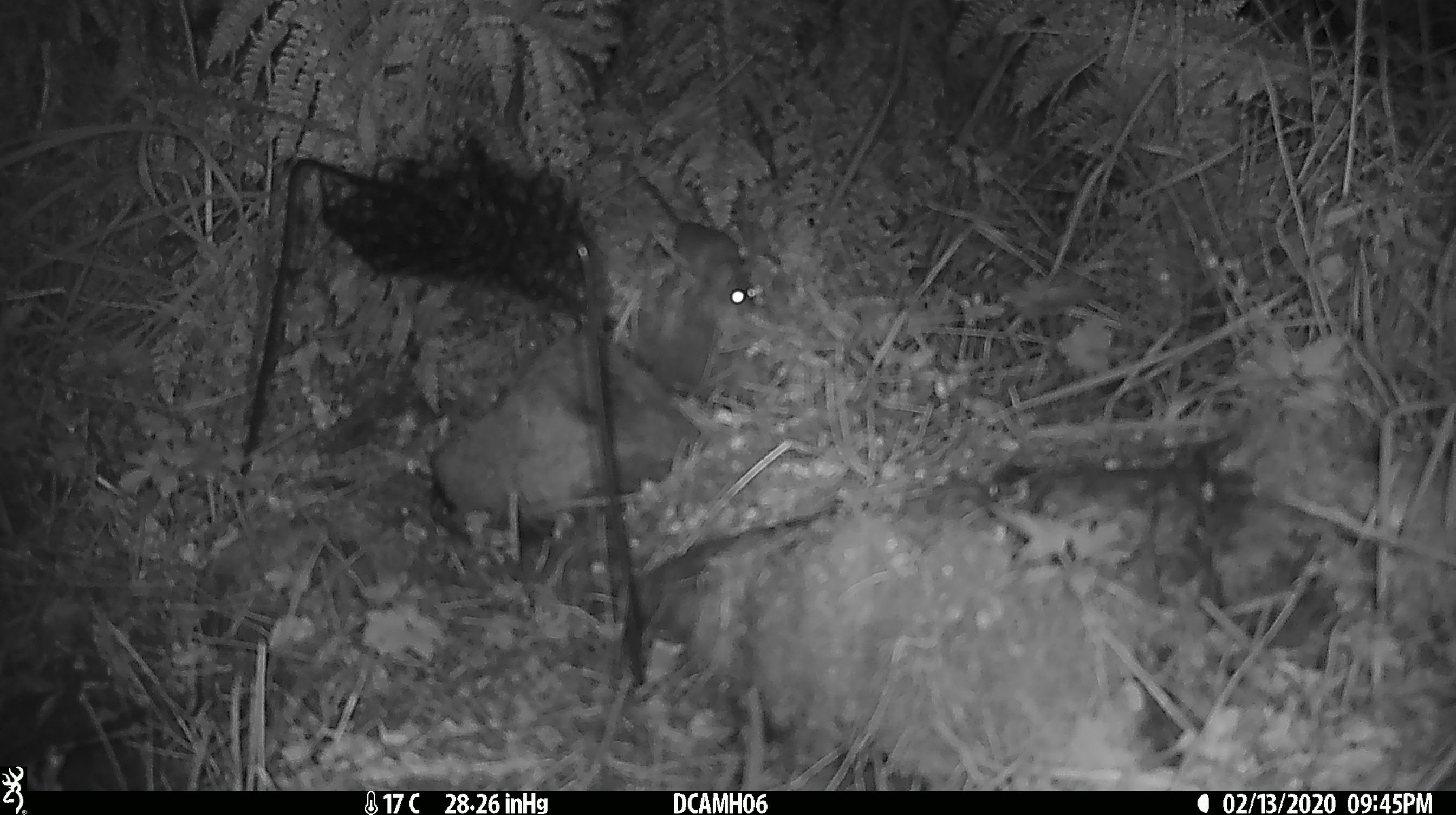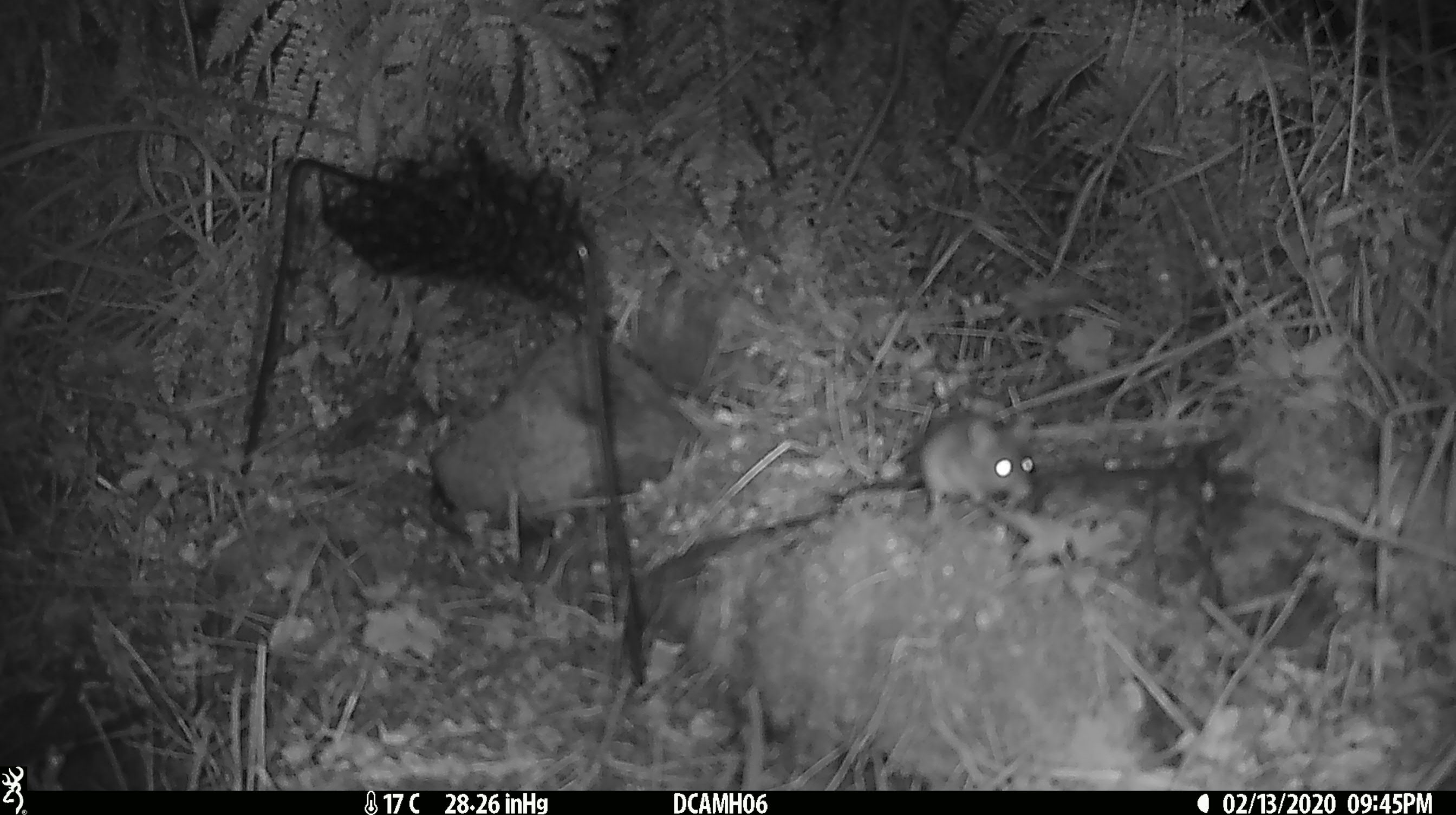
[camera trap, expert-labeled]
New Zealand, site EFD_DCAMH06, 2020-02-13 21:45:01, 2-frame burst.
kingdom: Animalia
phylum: Chordata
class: Mammalia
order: Rodentia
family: Muridae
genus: Mus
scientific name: Mus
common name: mouse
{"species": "mouse (Mus)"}